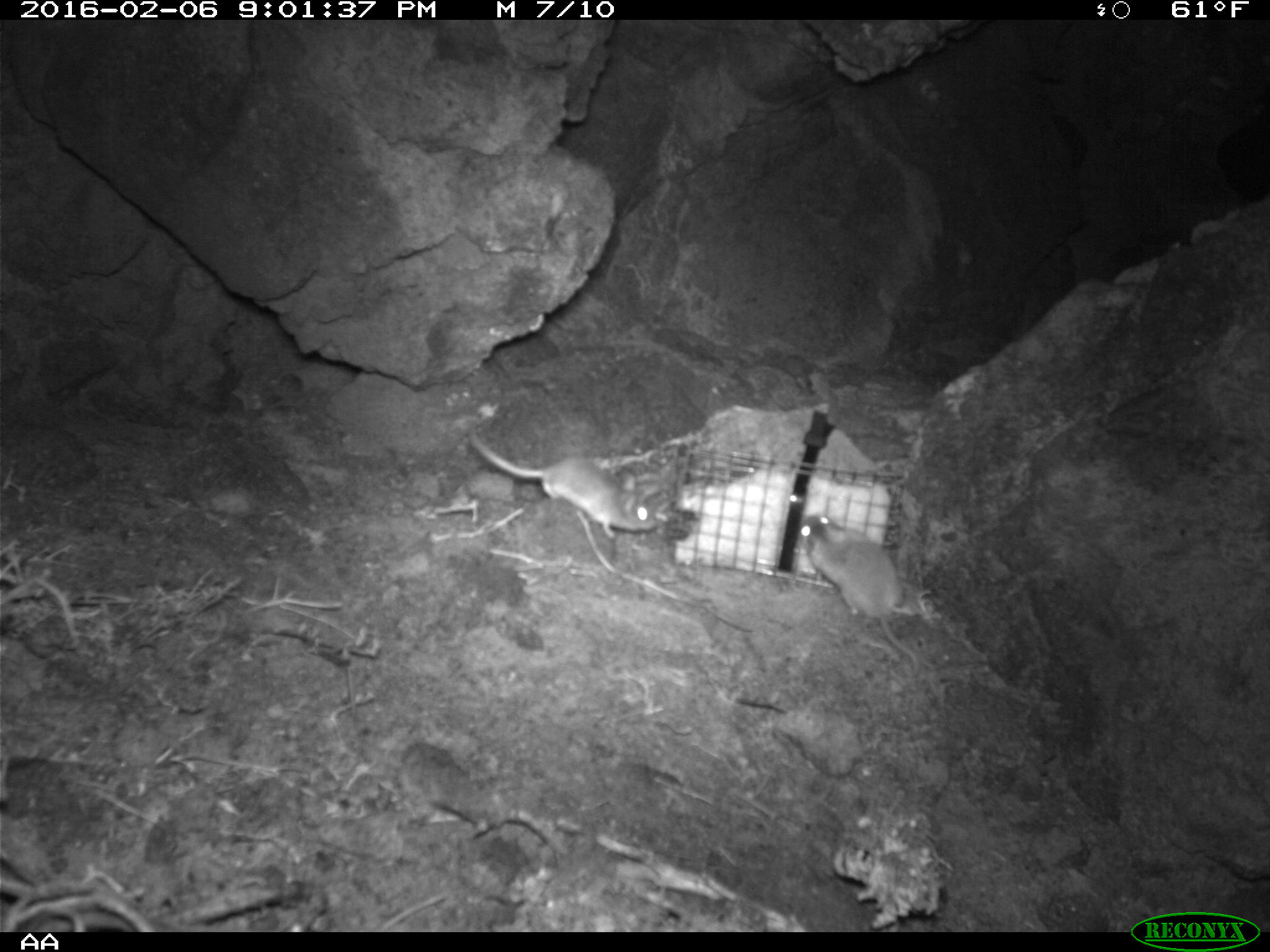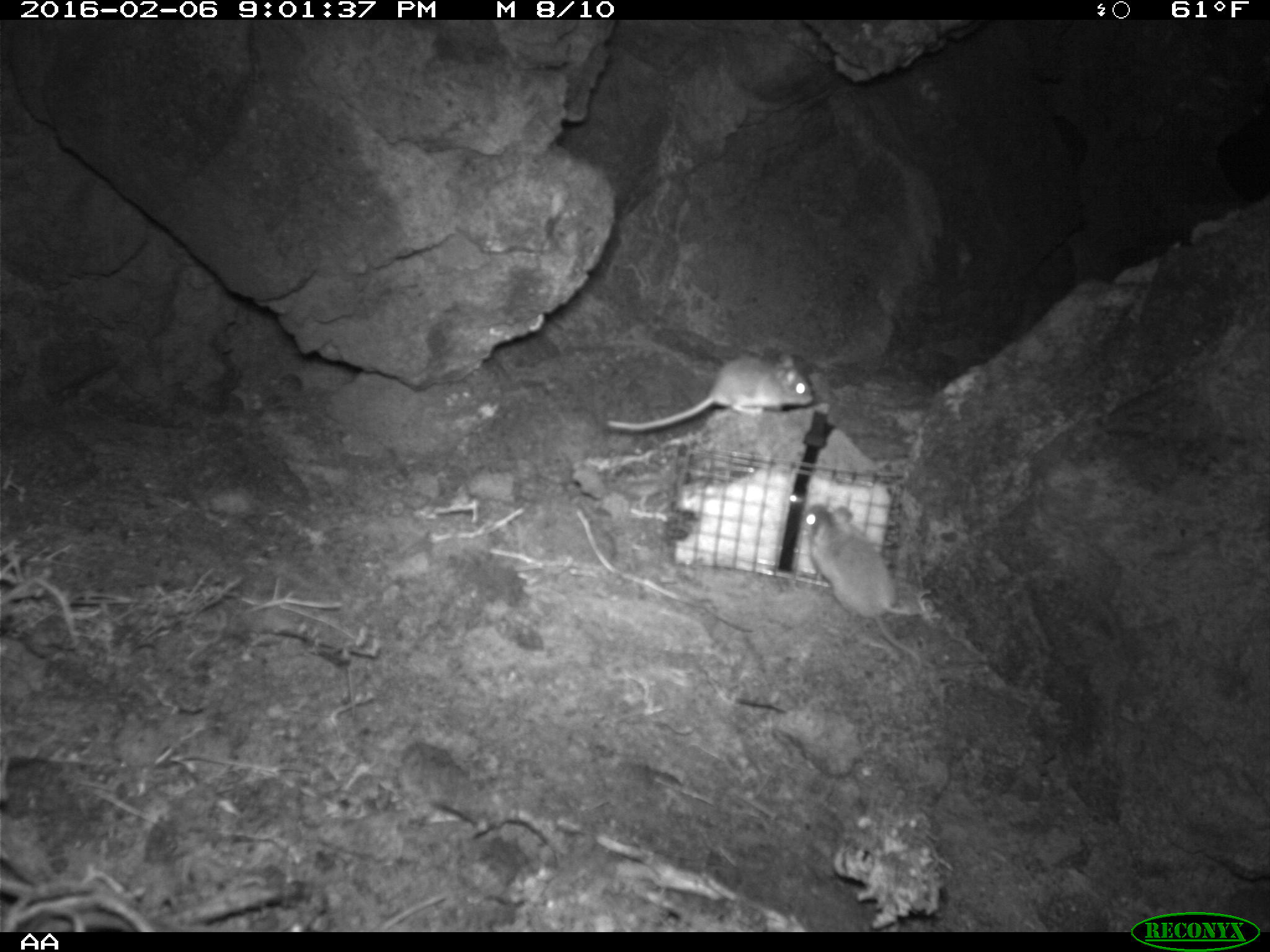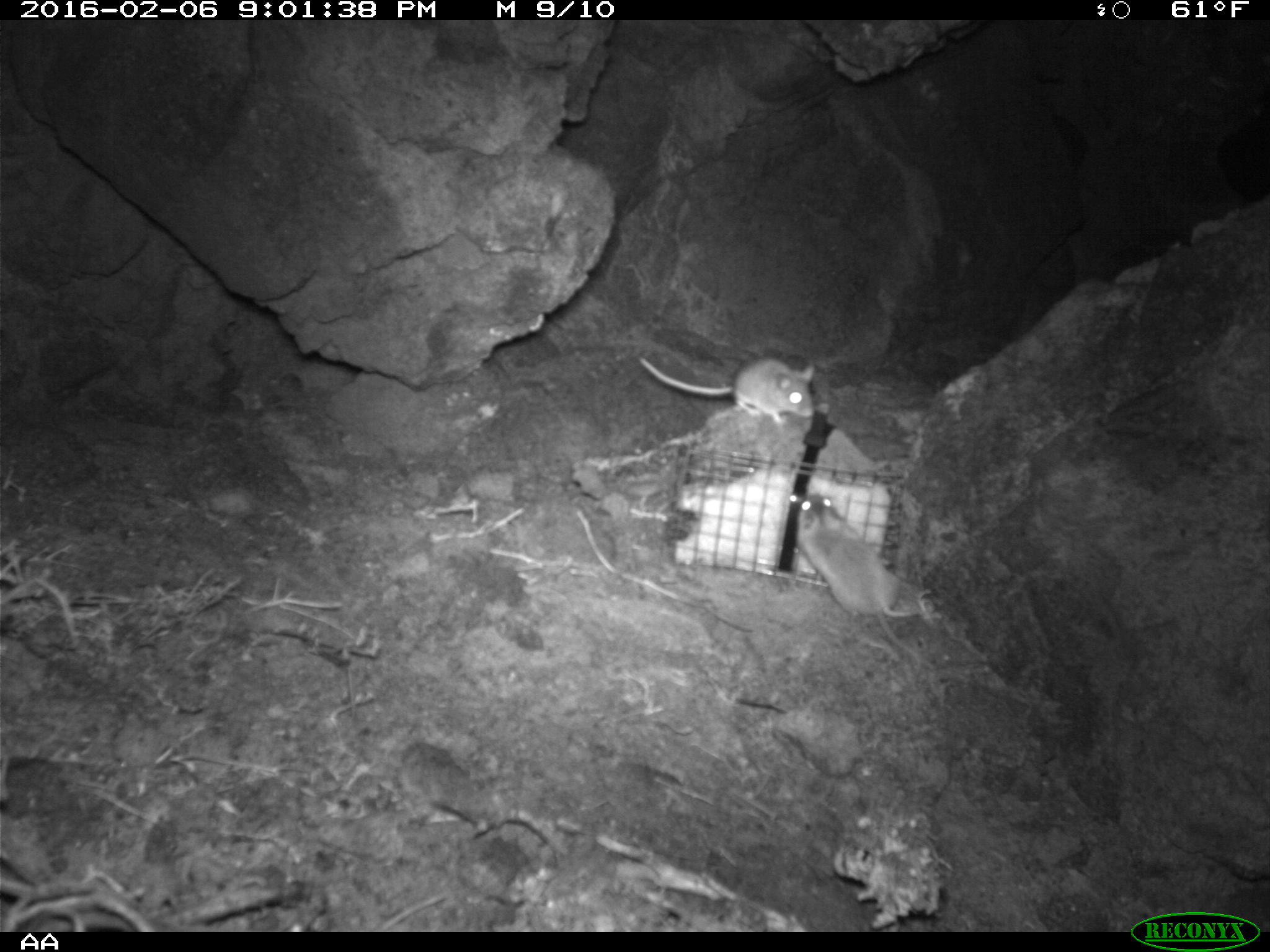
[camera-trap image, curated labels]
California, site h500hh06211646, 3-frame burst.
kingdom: Animalia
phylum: Chordata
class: Mammalia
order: Rodentia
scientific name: Rodentia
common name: rodent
Rodent (Rodentia).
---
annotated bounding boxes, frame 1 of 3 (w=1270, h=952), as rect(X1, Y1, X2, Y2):
rodent: rect(469, 425, 656, 539); rect(799, 513, 918, 676)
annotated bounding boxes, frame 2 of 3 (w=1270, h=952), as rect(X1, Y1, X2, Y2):
rodent: rect(797, 504, 921, 688); rect(607, 353, 812, 430)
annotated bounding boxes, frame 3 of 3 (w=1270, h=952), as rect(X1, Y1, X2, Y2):
rodent: rect(795, 493, 936, 672); rect(638, 355, 815, 421)